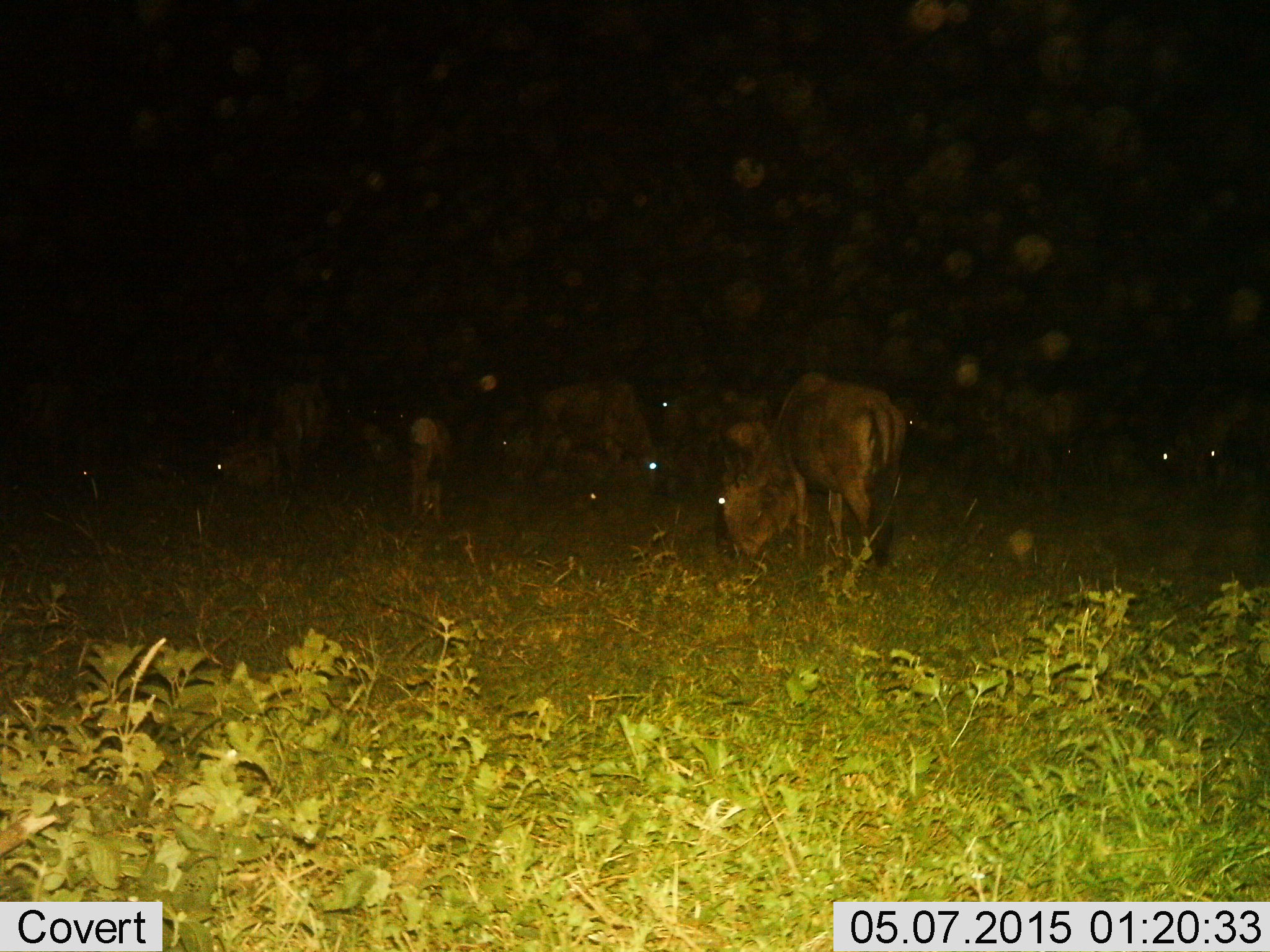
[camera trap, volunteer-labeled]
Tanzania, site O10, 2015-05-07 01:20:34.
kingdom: Animalia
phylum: Chordata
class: Mammalia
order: Artiodactyla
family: Bovidae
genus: Connochaetes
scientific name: Connochaetes taurinus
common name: blue wildebeest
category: wildebeest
Wildebeest (blue wildebeest) (Connochaetes taurinus), count 9. Behavior (volunteer vote fractions): standing 40%, resting 20%, moving 20%, interacting 0%. Young present (vote fraction): 10%. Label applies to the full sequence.